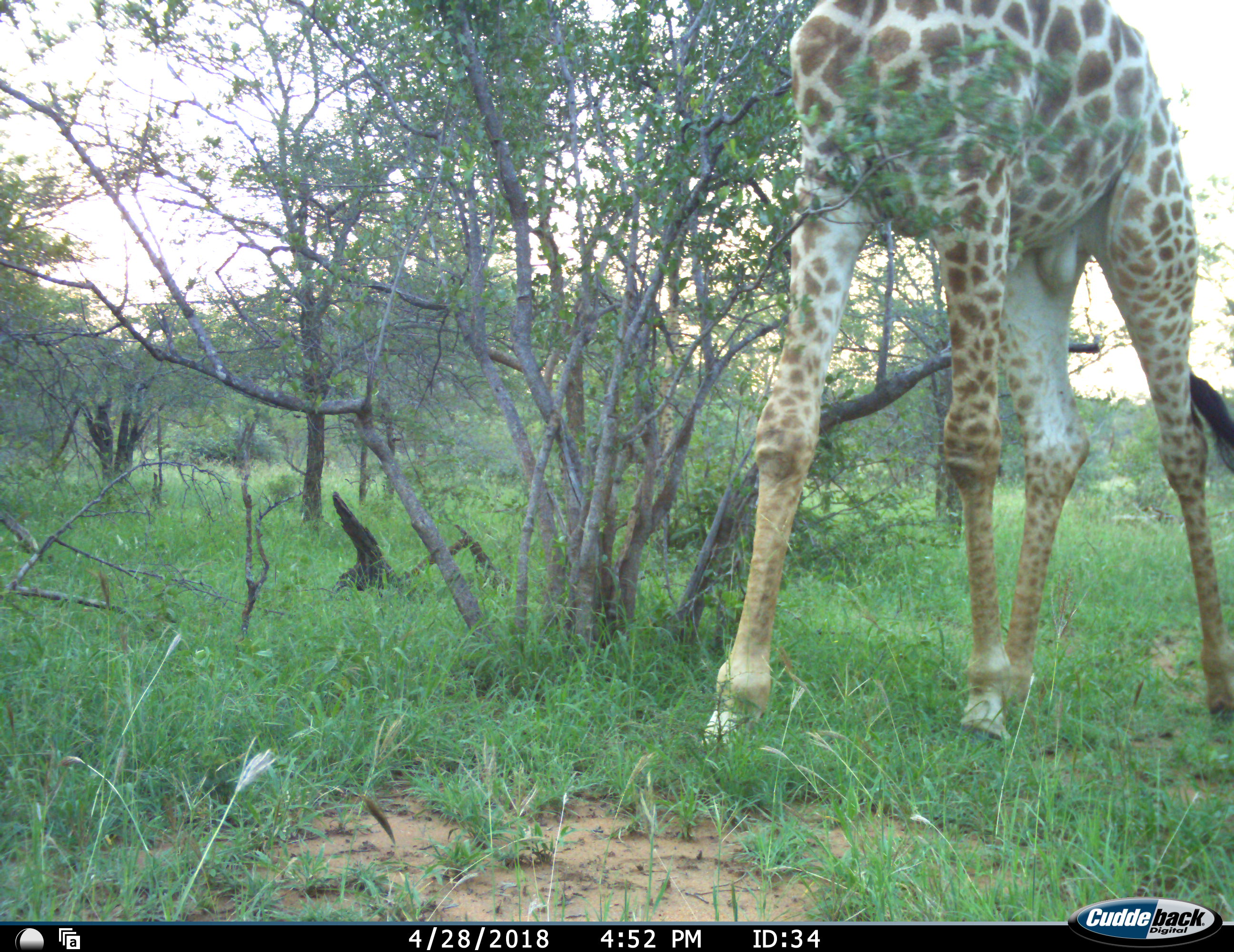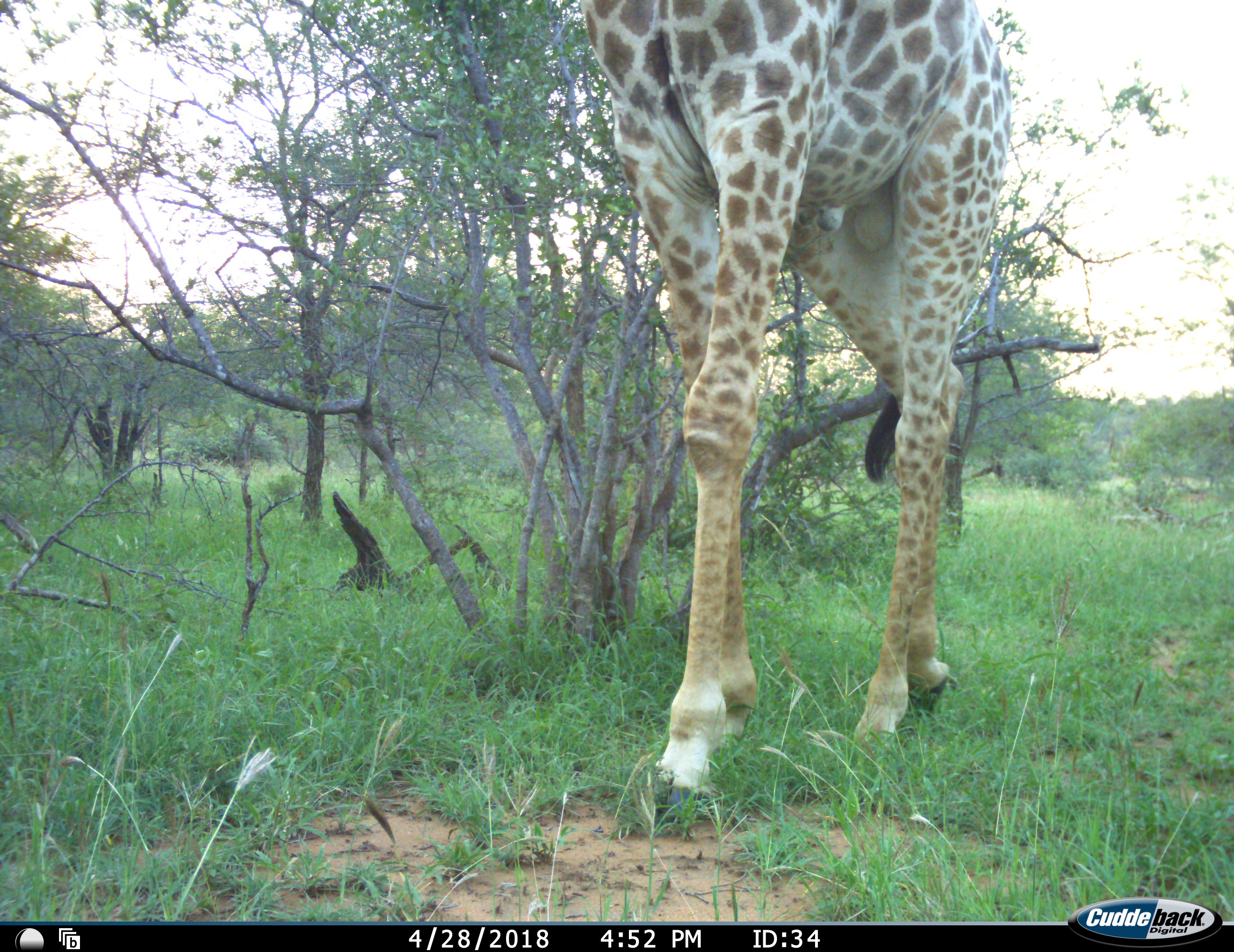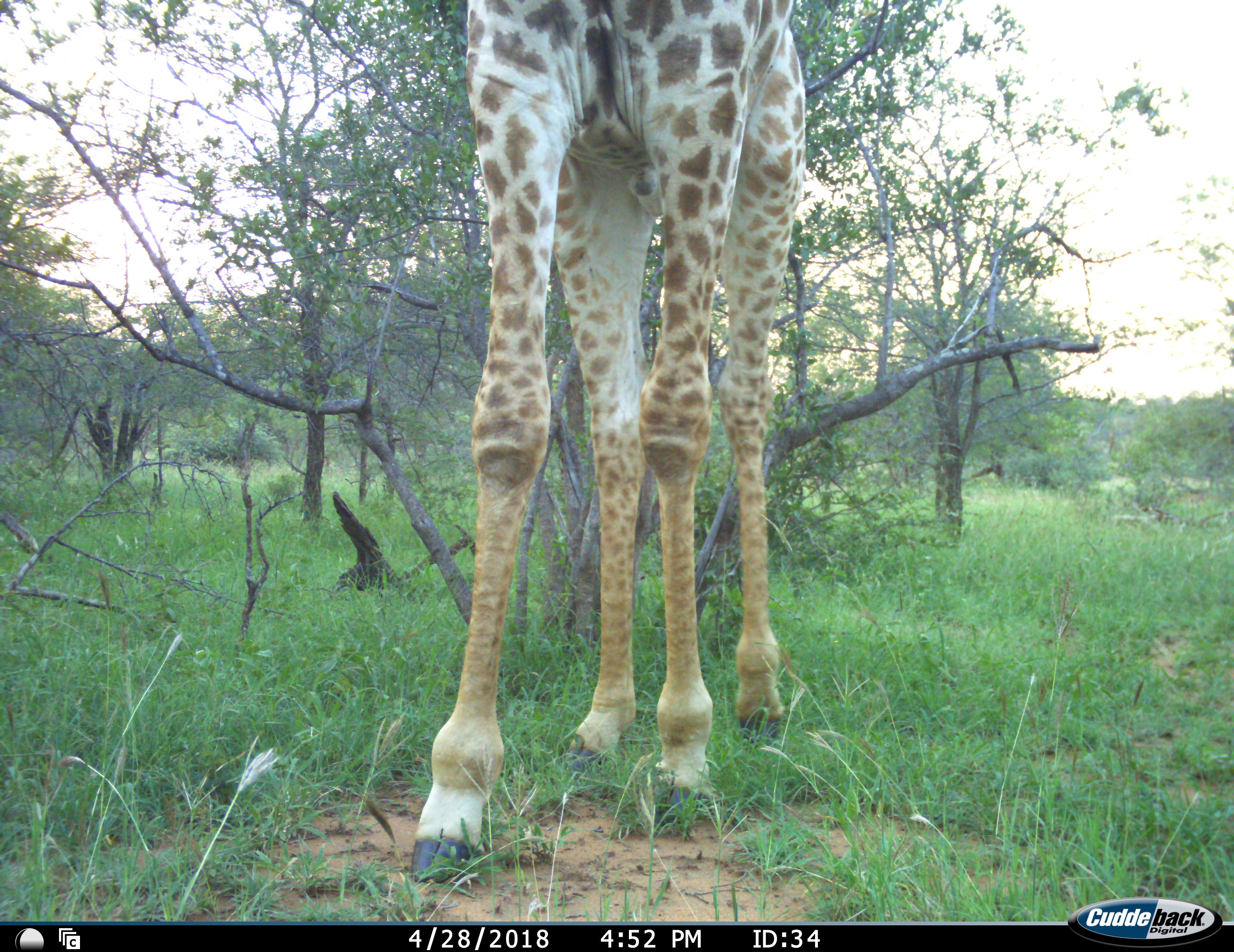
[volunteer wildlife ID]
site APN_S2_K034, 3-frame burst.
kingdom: Animalia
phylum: Chordata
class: Mammalia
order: Artiodactyla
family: Giraffidae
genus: Giraffa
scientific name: Giraffa camelopardalis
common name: giraffe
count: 1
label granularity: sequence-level